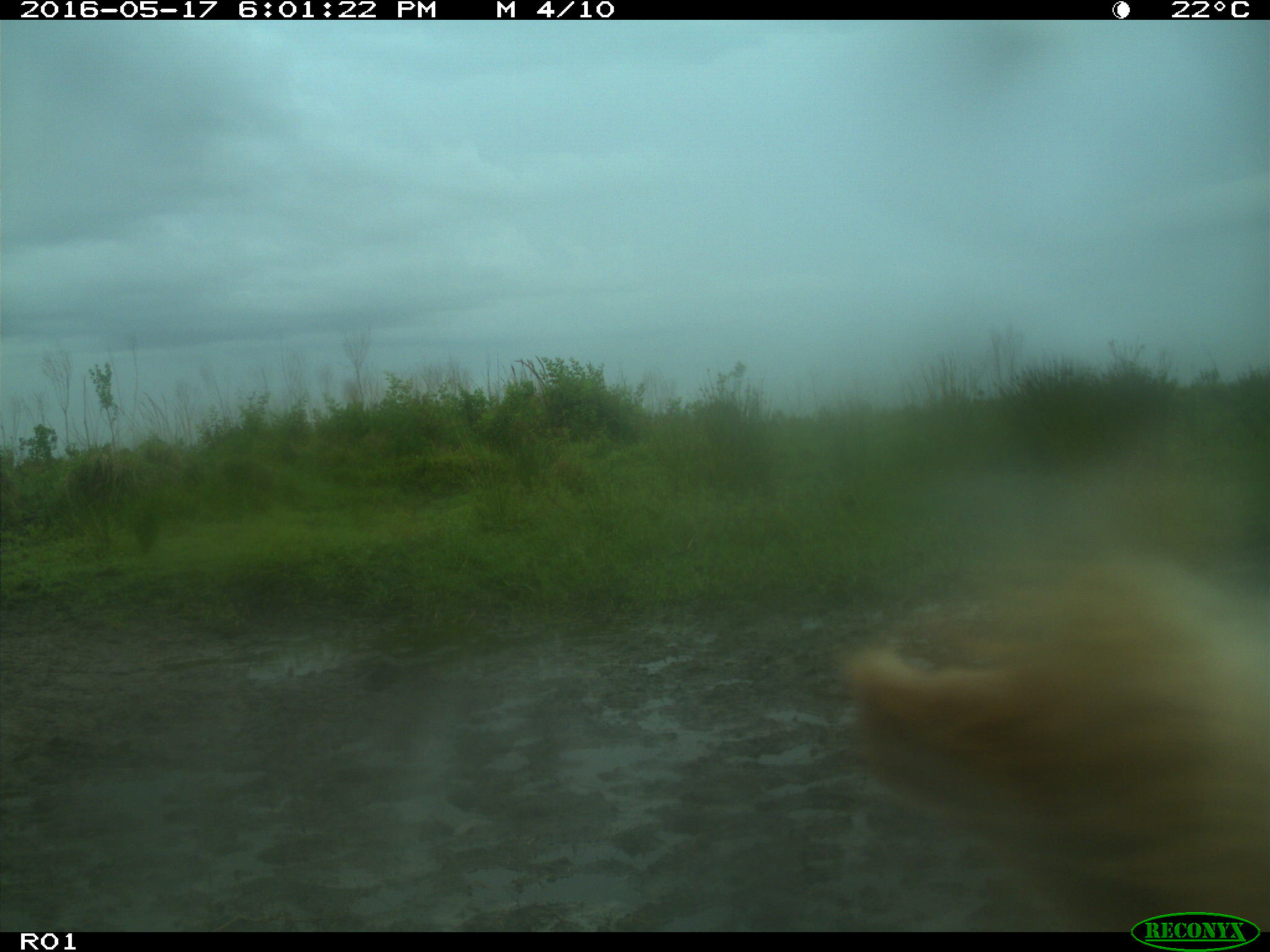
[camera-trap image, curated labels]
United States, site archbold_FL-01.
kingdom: Animalia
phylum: Chordata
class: Mammalia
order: Artiodactyla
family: Bovidae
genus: Bos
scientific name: Bos taurus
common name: domestic cow